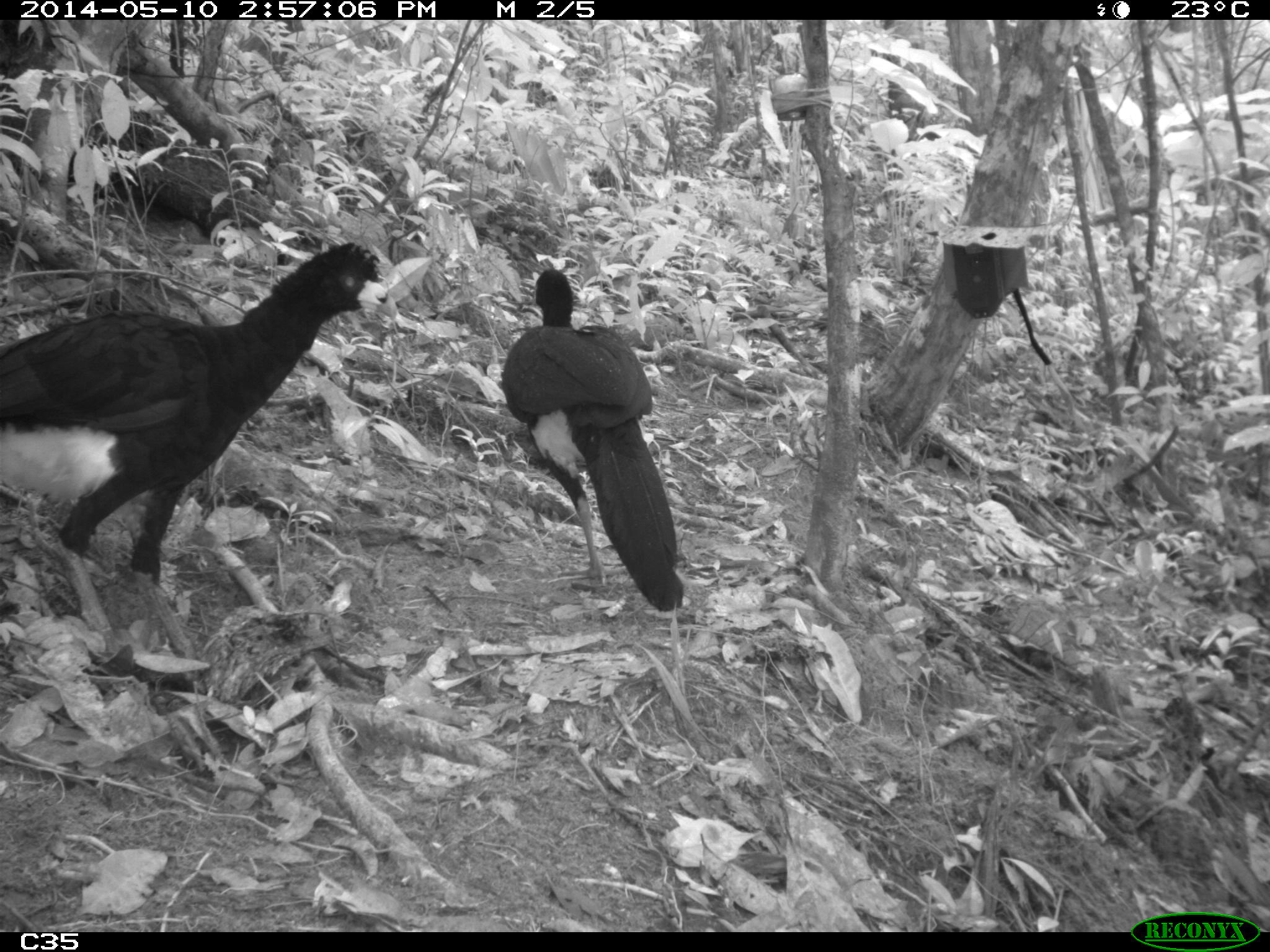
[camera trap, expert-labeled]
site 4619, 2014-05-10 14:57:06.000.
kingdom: Animalia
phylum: Chordata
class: Aves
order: Galliformes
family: Cracidae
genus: Crax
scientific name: Crax alector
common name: black curassow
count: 2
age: adult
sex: female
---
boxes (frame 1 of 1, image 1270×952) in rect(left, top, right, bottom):
crax alector: rect(0, 236, 398, 656); rect(497, 265, 688, 614); rect(189, 602, 352, 707)